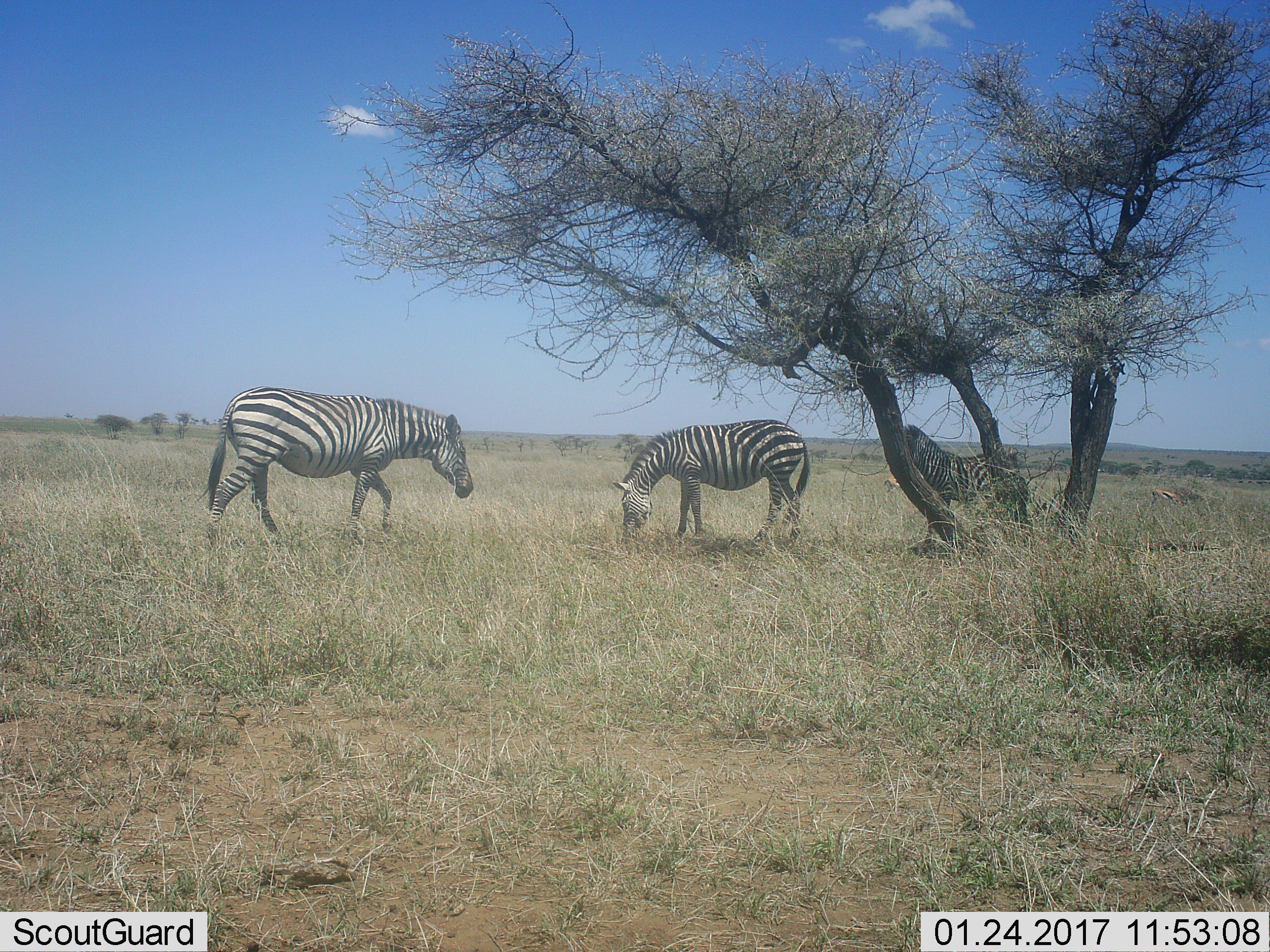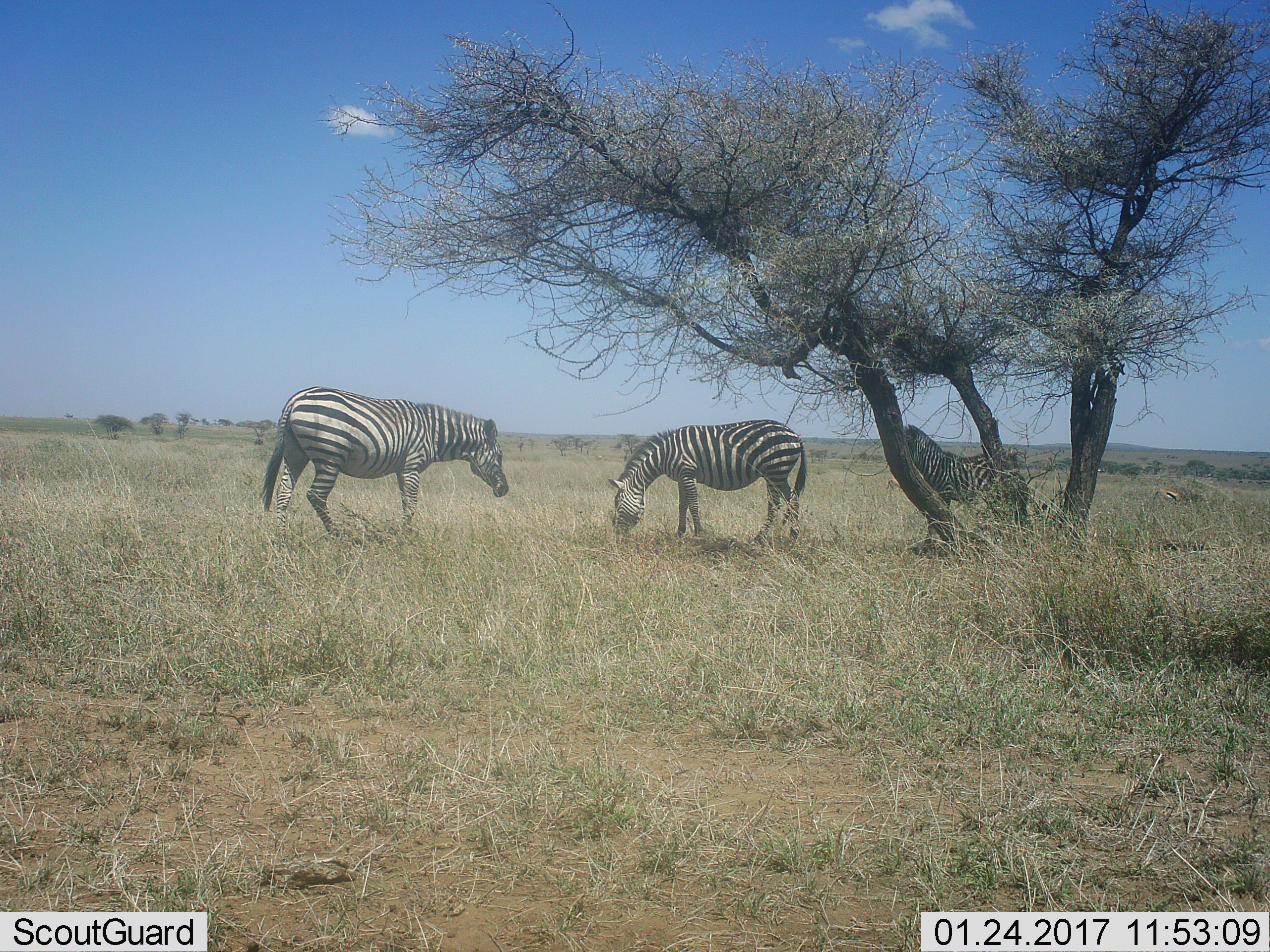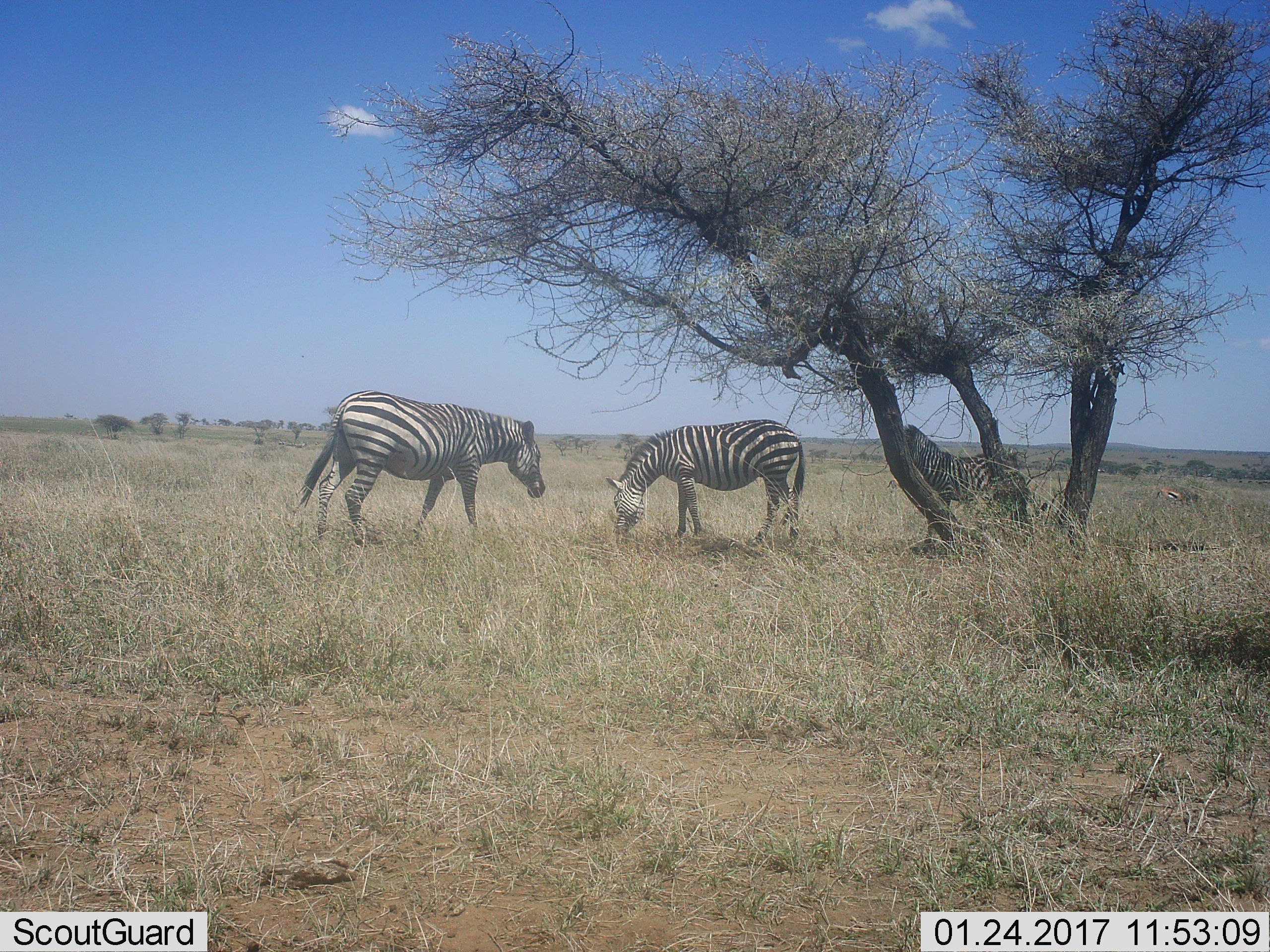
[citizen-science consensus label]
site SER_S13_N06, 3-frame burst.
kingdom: Animalia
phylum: Chordata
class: Mammalia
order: Perissodactyla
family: Equidae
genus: Equus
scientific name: Equus quagga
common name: plains zebra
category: zebraplains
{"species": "zebraplains (plains zebra) (Equus quagga)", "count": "3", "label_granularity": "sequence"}